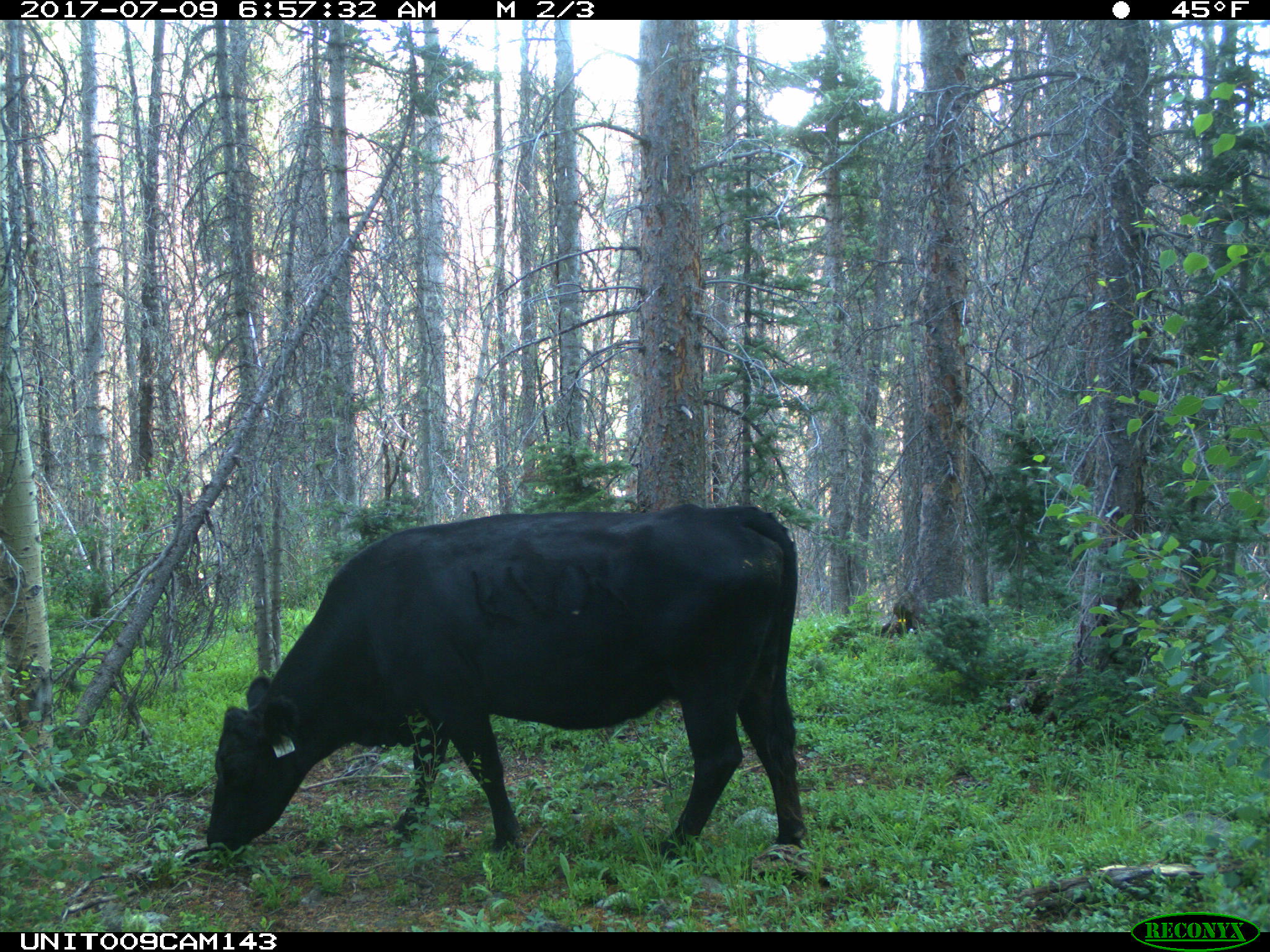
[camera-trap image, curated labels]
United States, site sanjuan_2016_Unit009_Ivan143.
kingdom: Animalia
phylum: Chordata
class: Mammalia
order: Artiodactyla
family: Bovidae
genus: Bos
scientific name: Bos taurus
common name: domestic cow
Bos taurus (domestic cow).